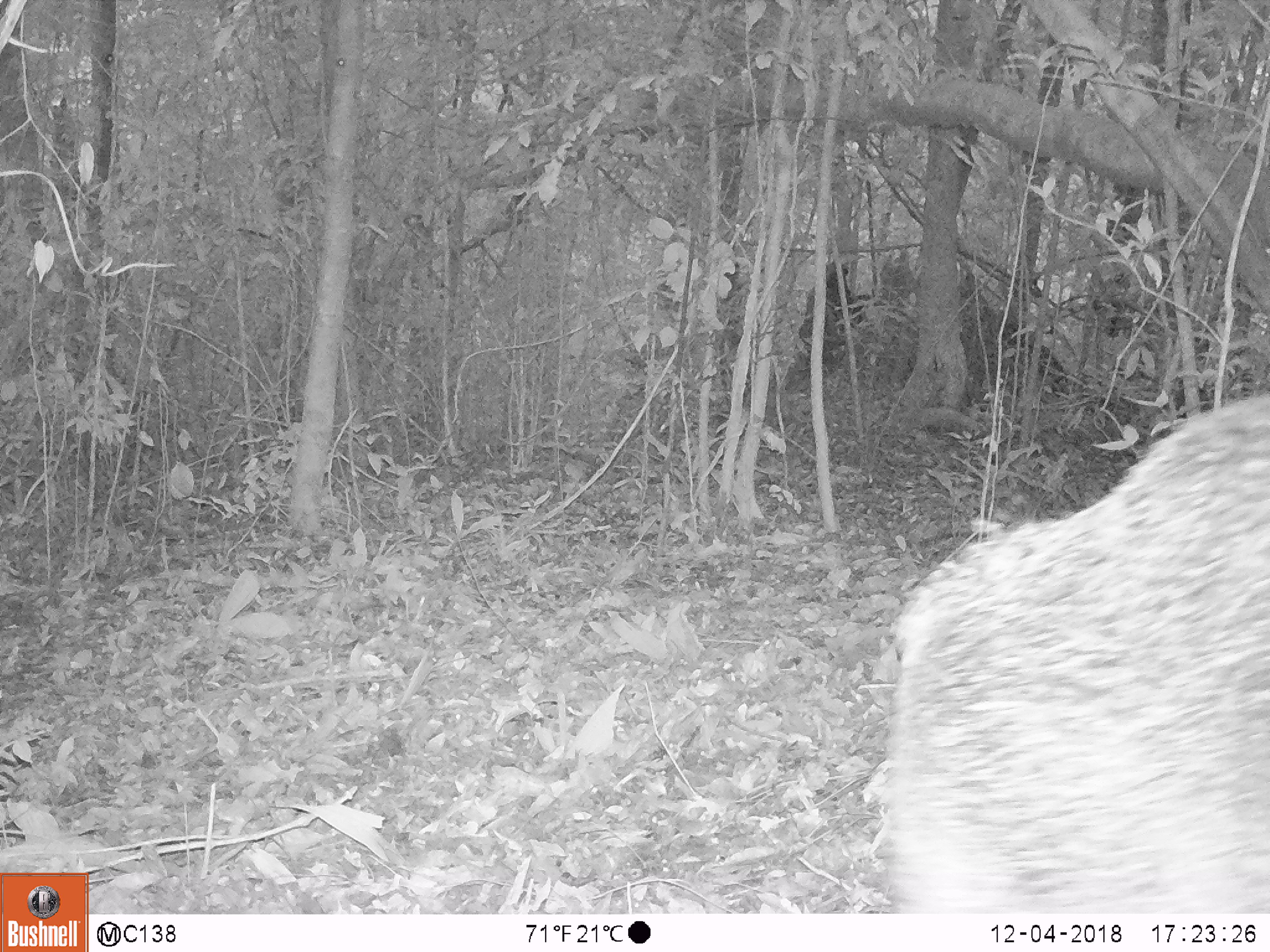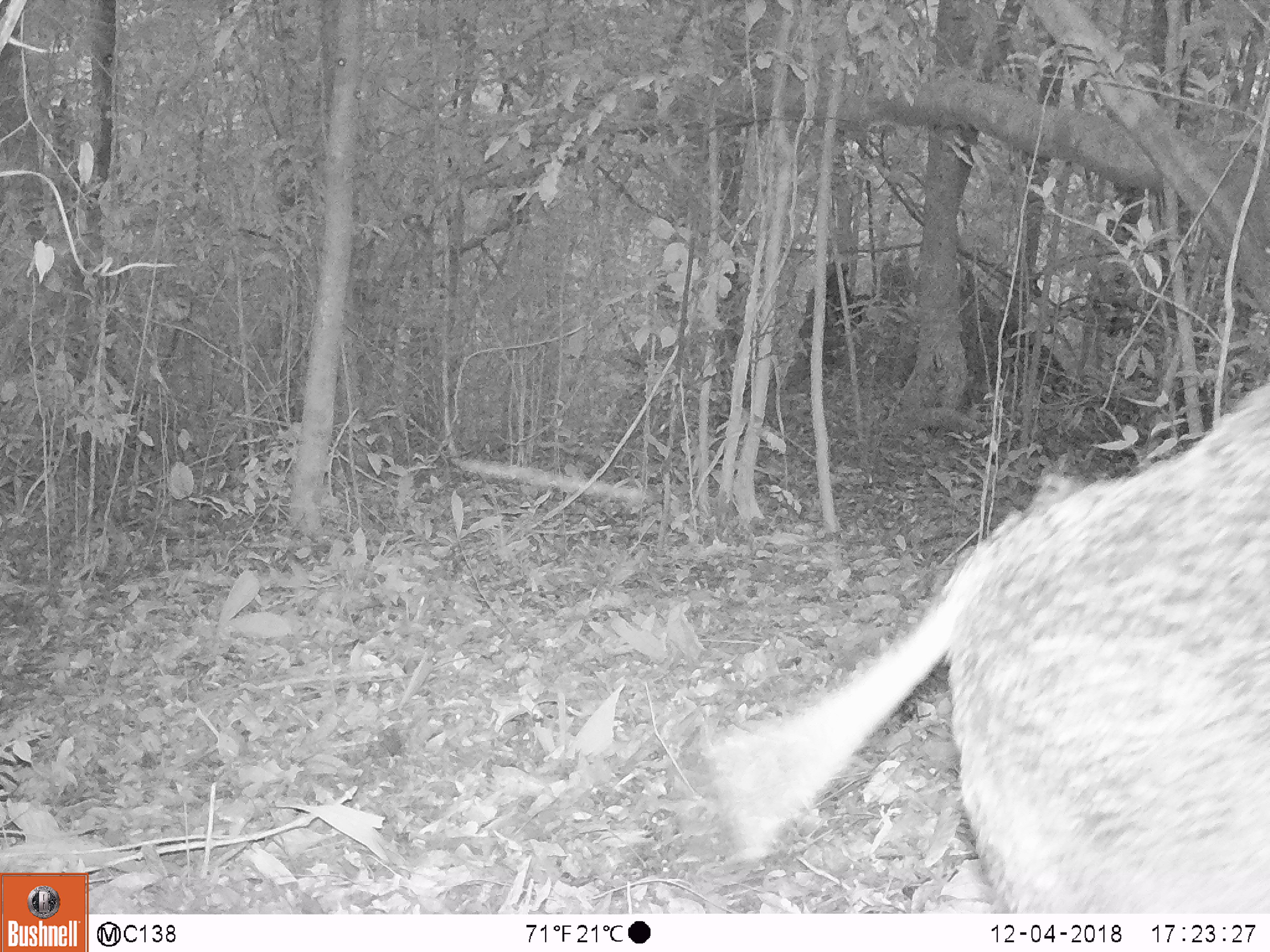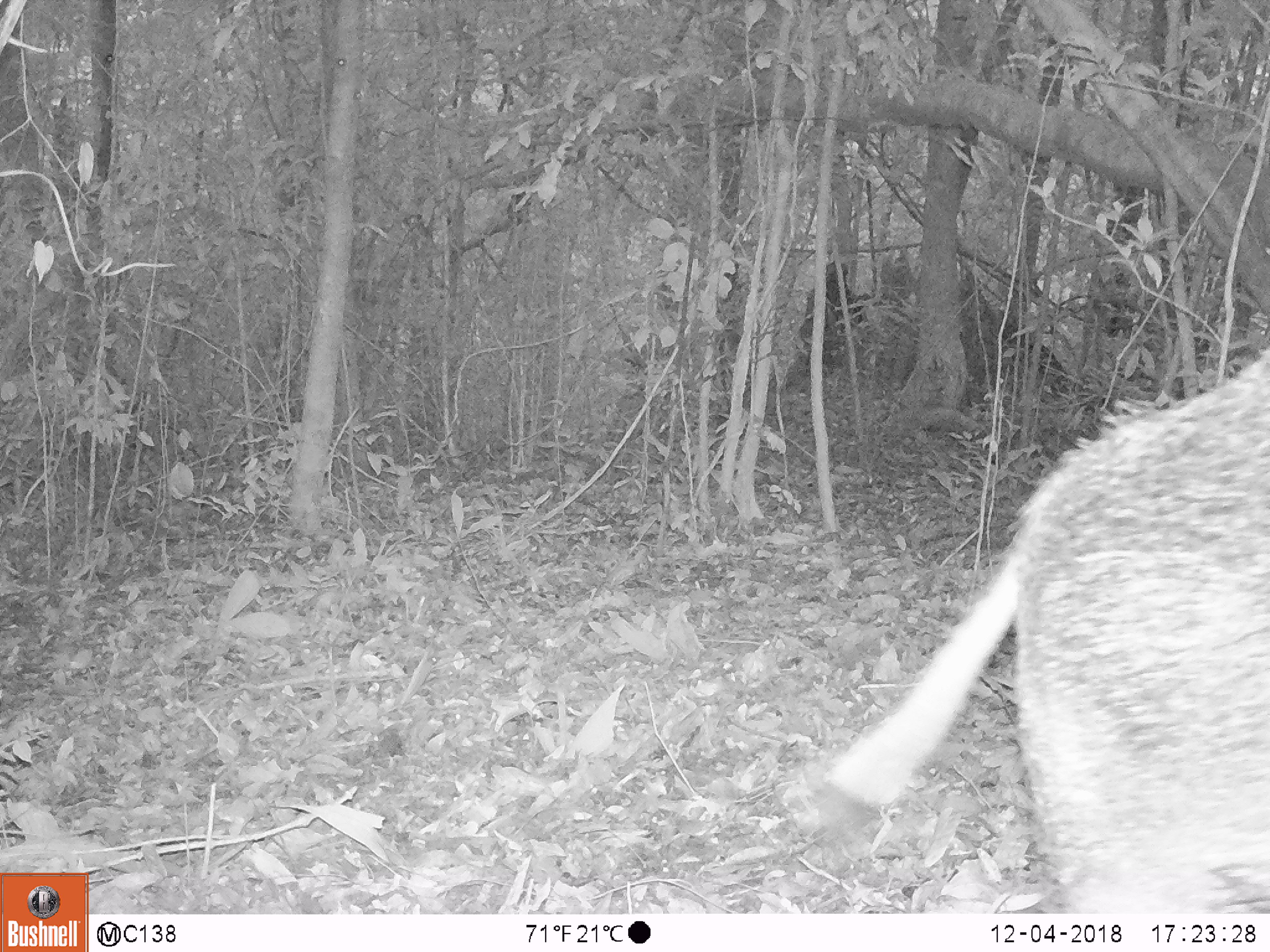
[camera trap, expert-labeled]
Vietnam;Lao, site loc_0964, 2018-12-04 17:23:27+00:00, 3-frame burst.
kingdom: Animalia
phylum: Chordata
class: Mammalia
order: Artiodactyla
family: Suidae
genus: Sus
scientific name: Sus scrofa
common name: eurasian wild pig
Eurasian wild pig (Sus scrofa). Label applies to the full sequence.